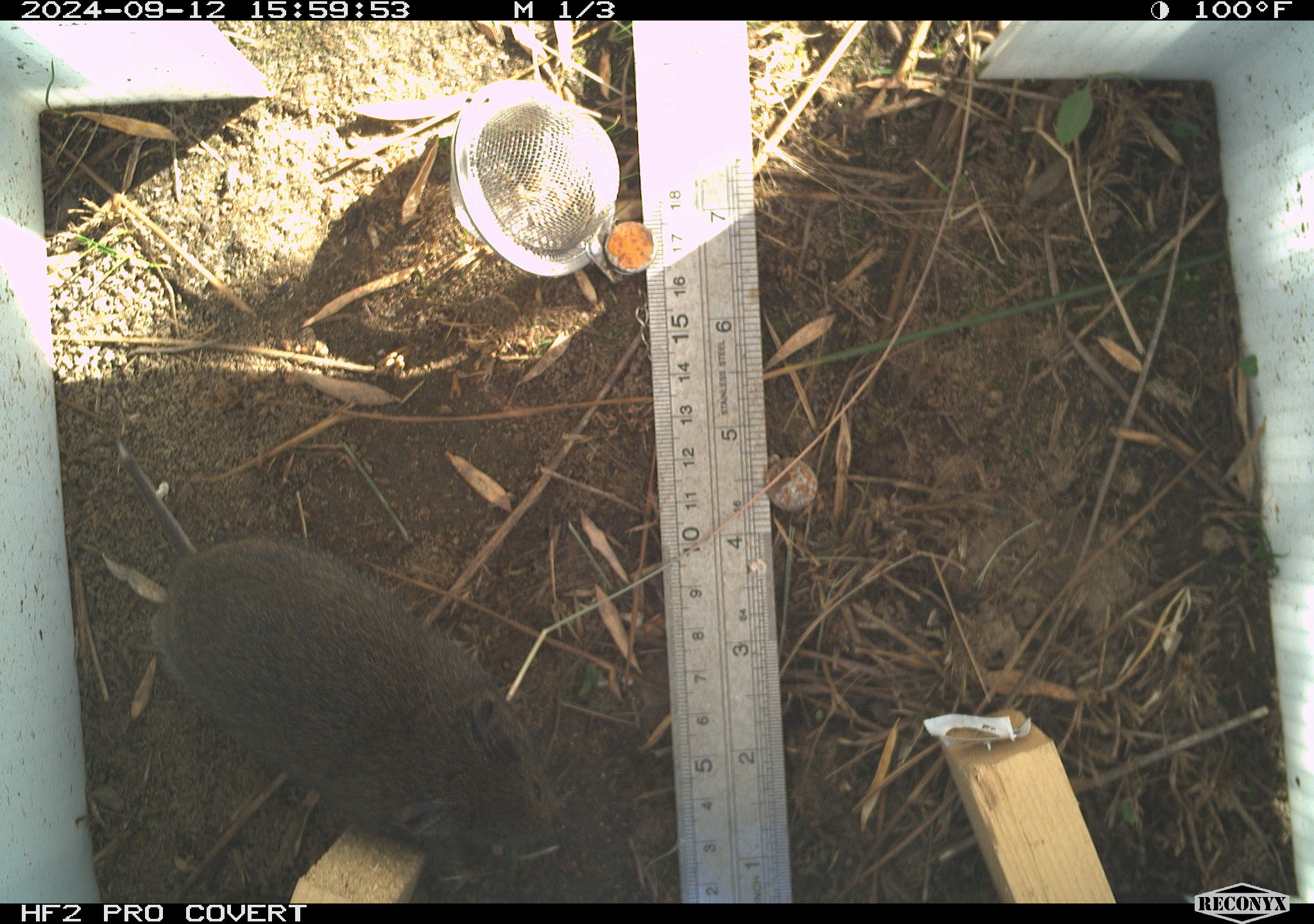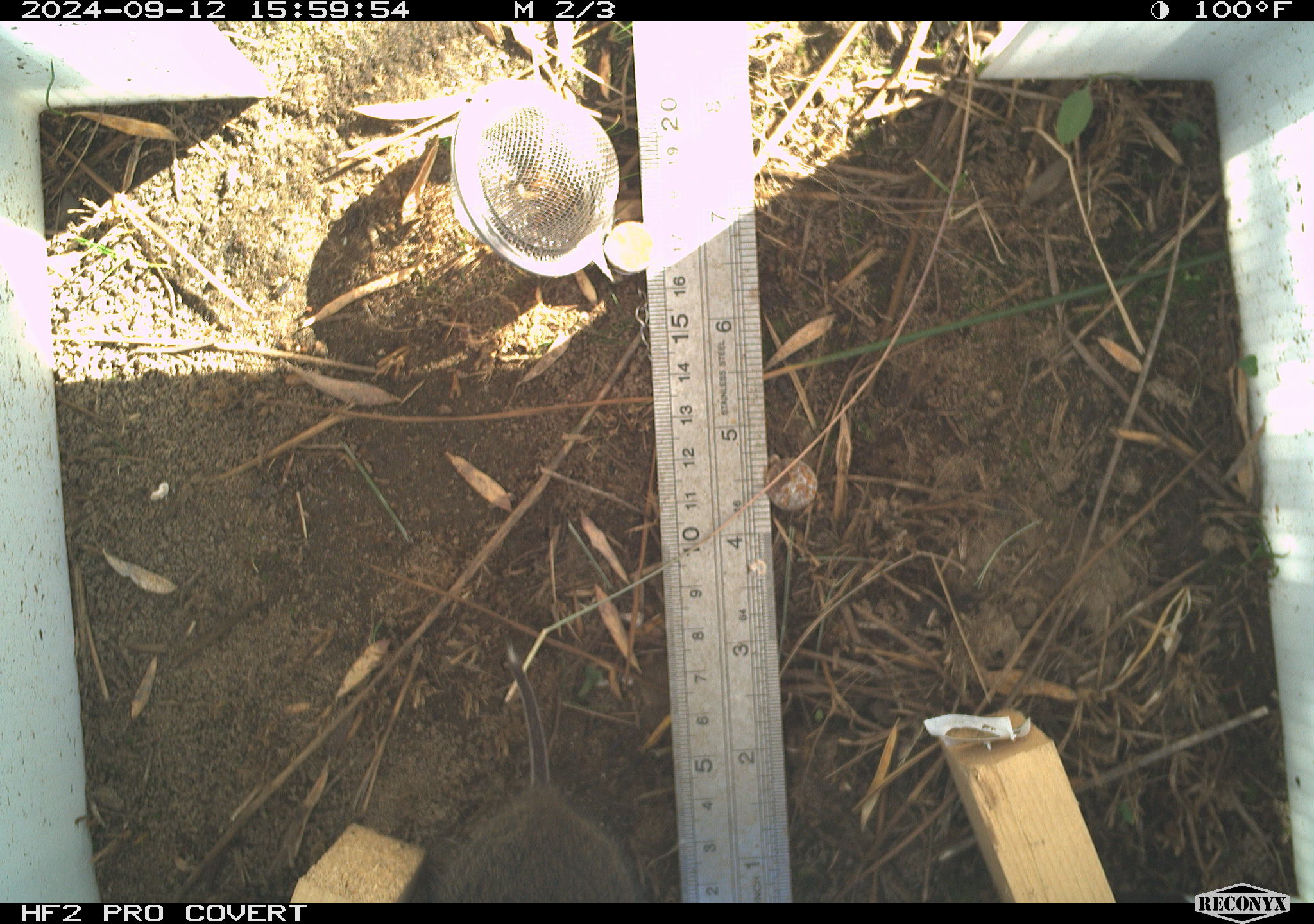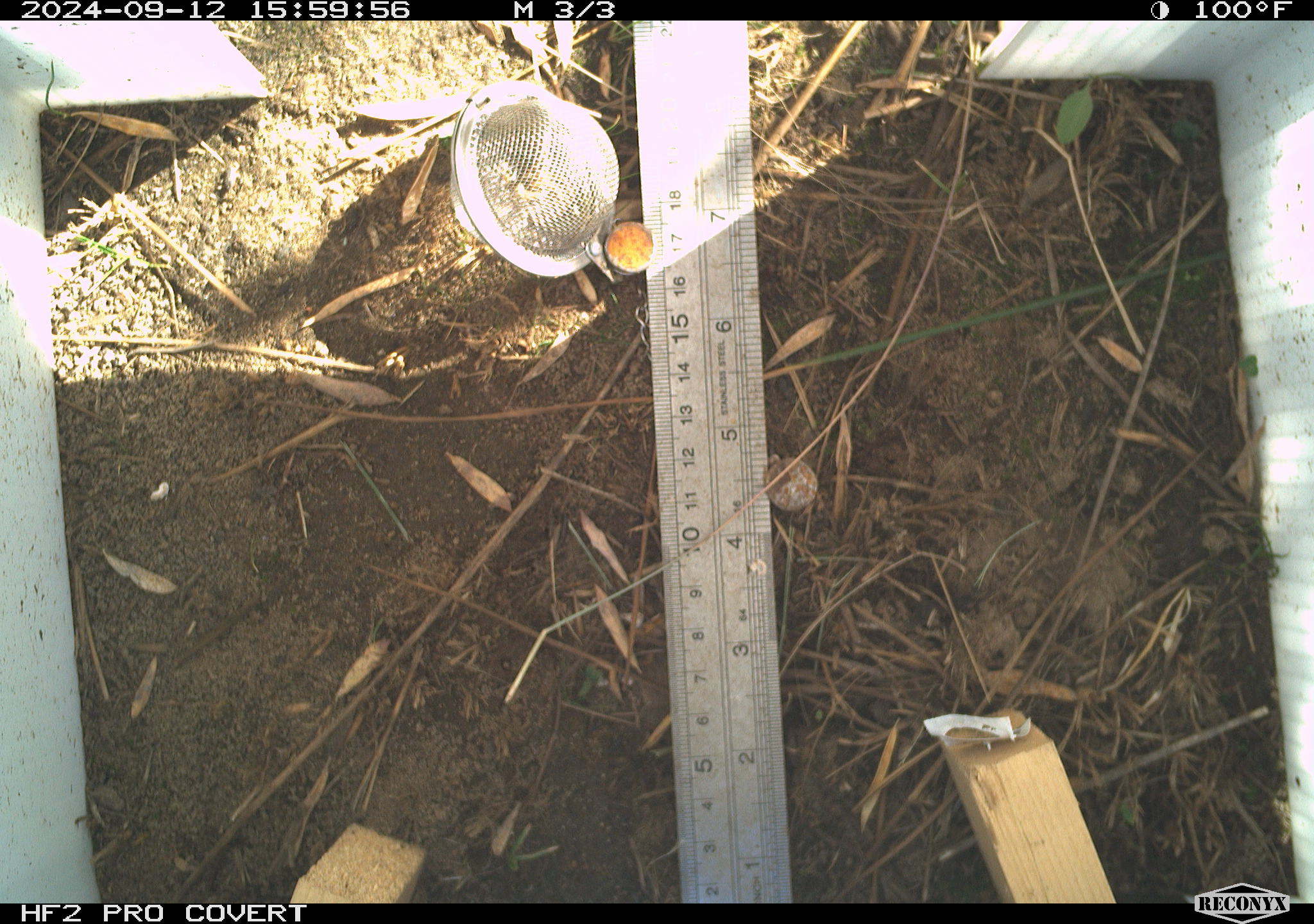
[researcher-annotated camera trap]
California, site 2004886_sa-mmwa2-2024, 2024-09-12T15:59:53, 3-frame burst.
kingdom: Animalia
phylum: Chordata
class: Mammalia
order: Rodentia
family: Cricetidae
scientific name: Arvicolinae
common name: voles, lemmings, and muskrats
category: arvicolinae subfamily